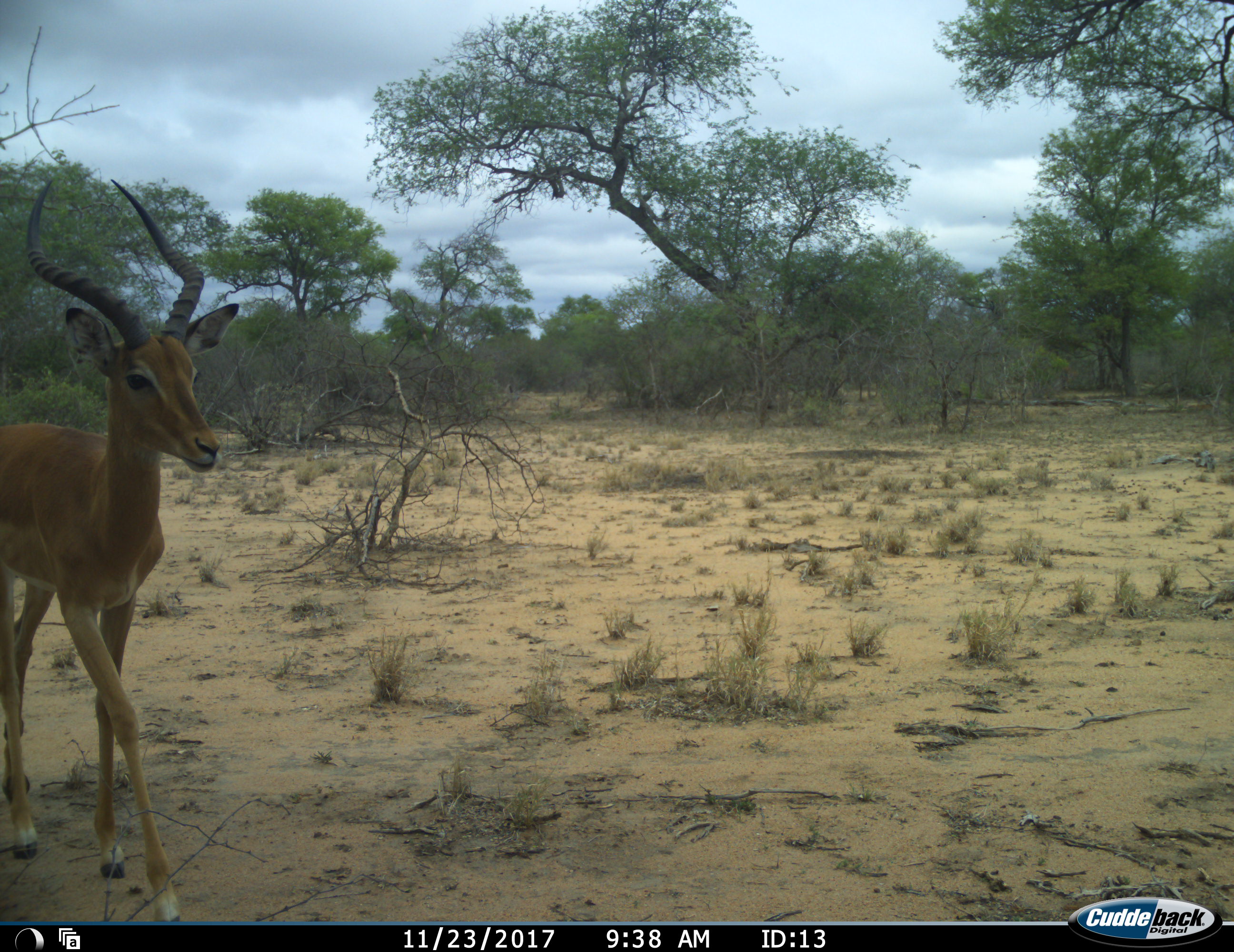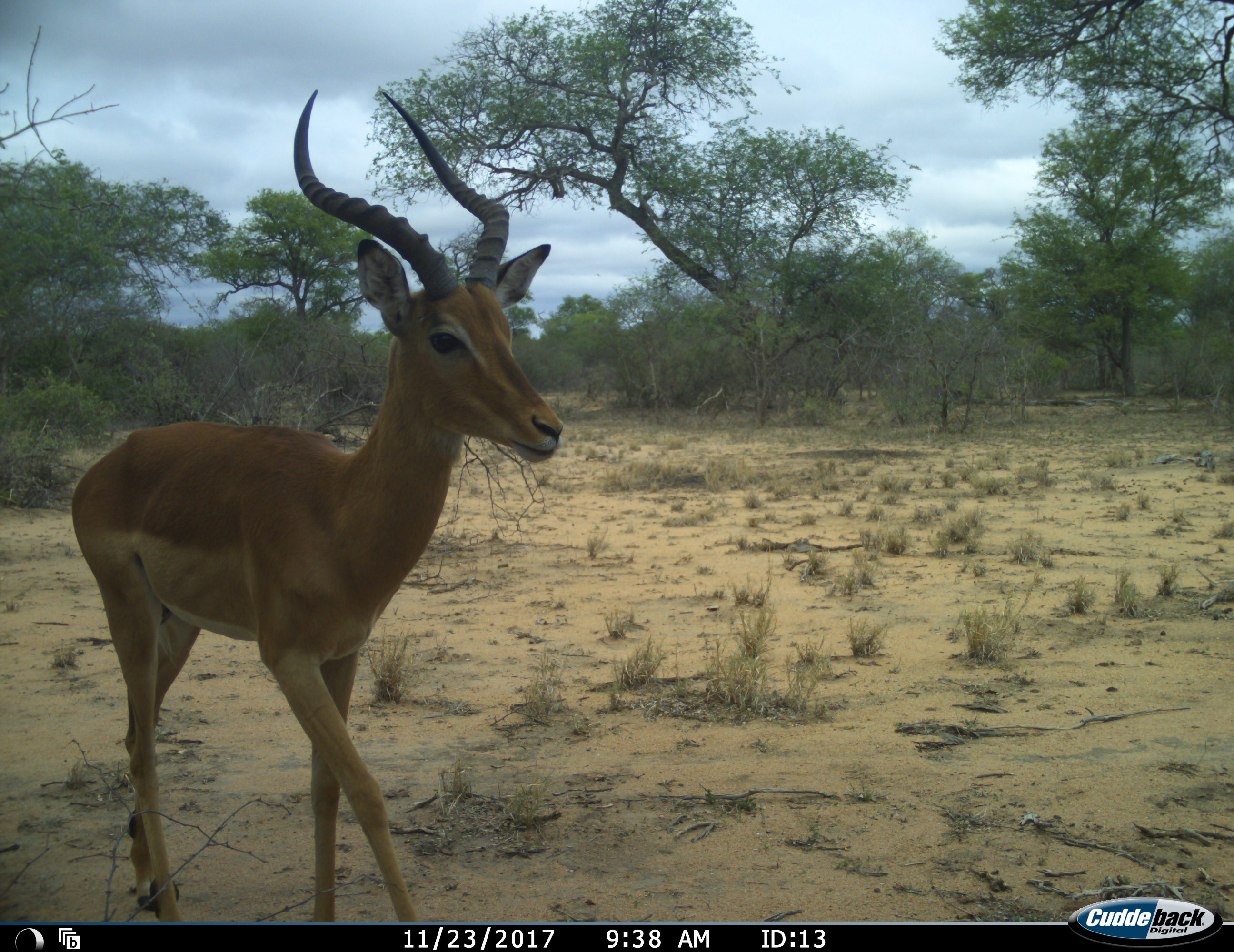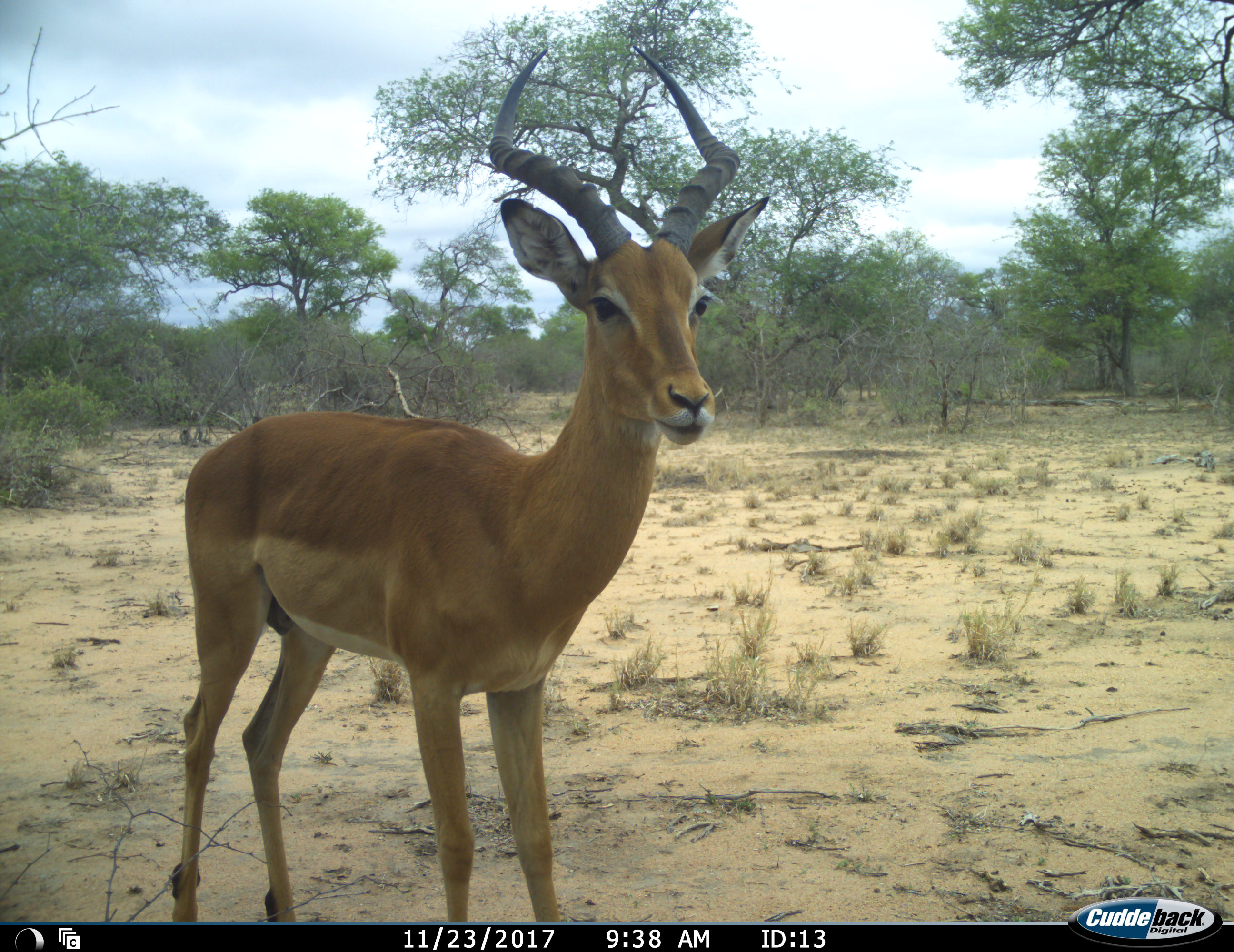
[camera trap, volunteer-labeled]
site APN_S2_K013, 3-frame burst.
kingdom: Animalia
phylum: Chordata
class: Mammalia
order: Artiodactyla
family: Bovidae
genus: Aepyceros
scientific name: Aepyceros melampus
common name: impala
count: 1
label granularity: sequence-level